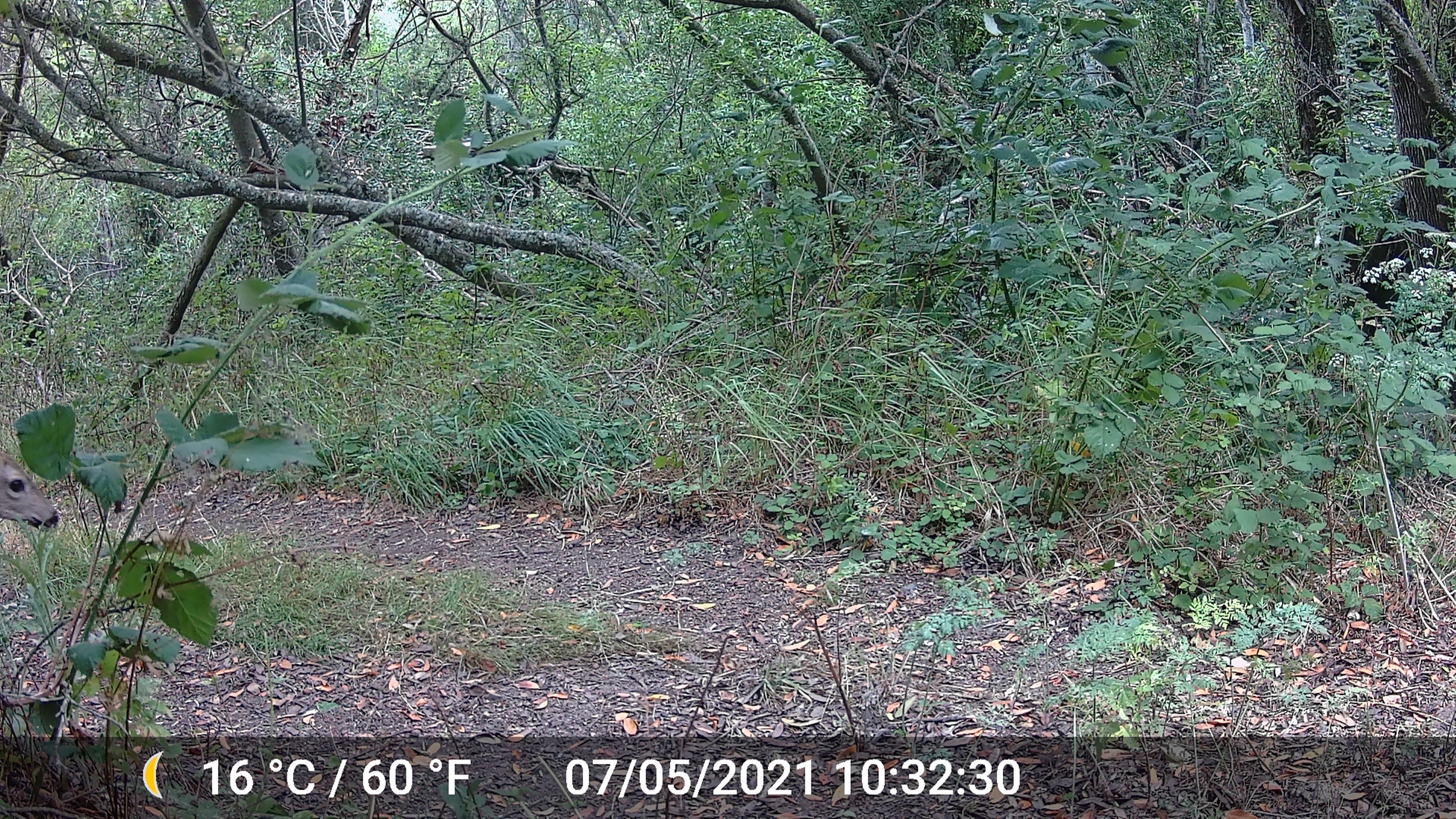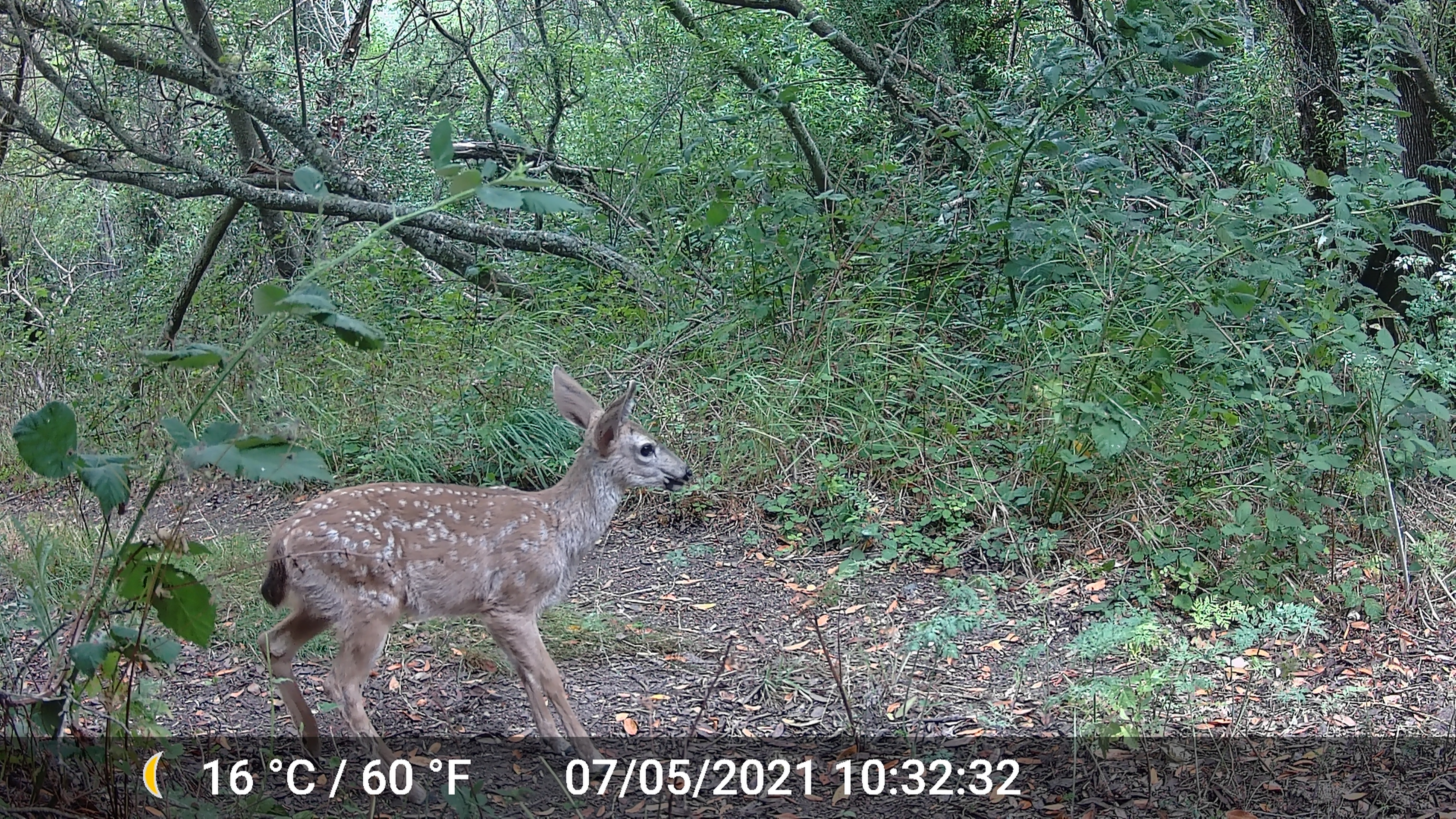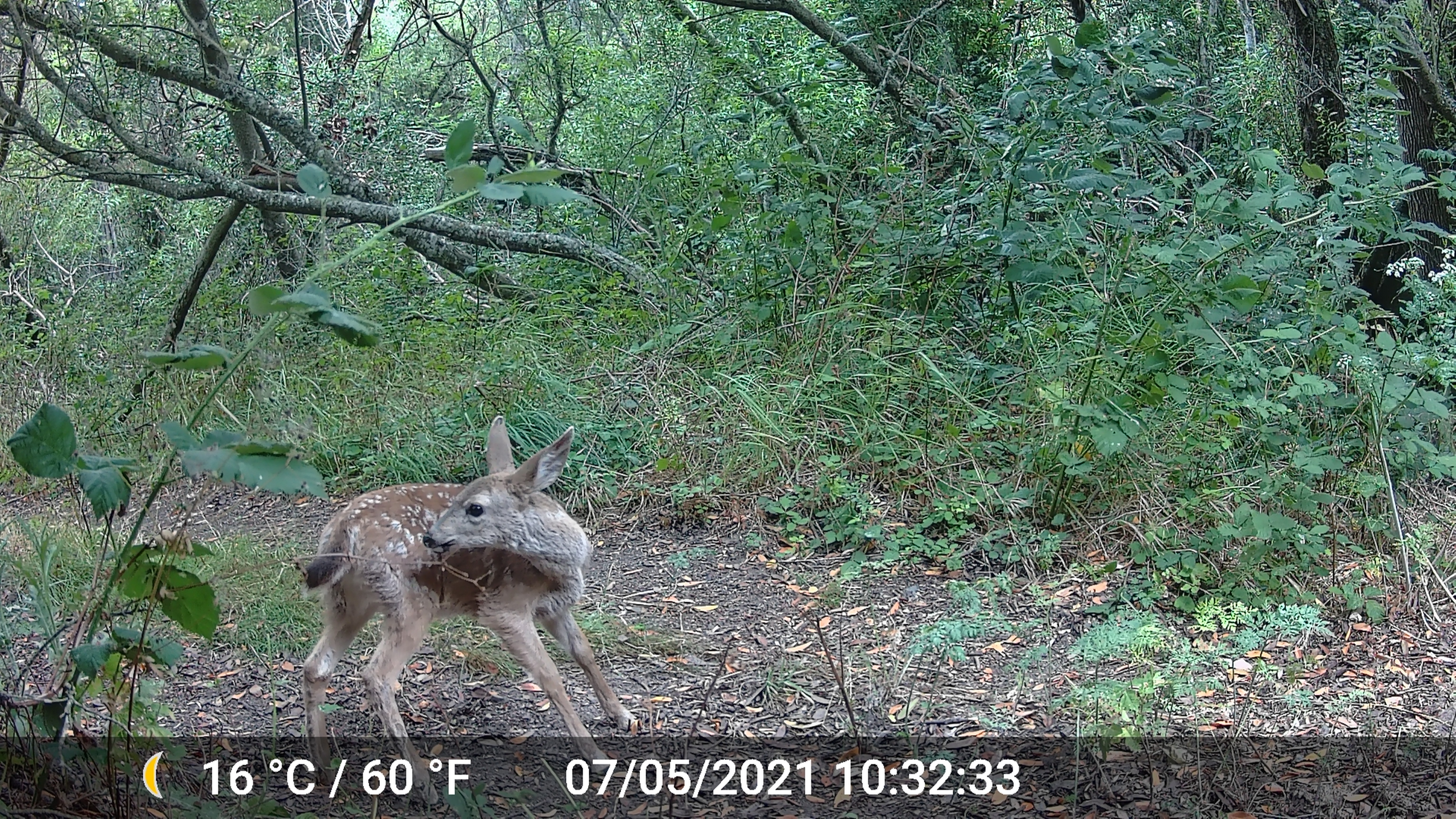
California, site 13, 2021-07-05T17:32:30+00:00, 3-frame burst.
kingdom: Animalia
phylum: Chordata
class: Mammalia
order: Artiodactyla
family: Cervidae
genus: Odocoileus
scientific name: Odocoileus hemionus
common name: mule deer